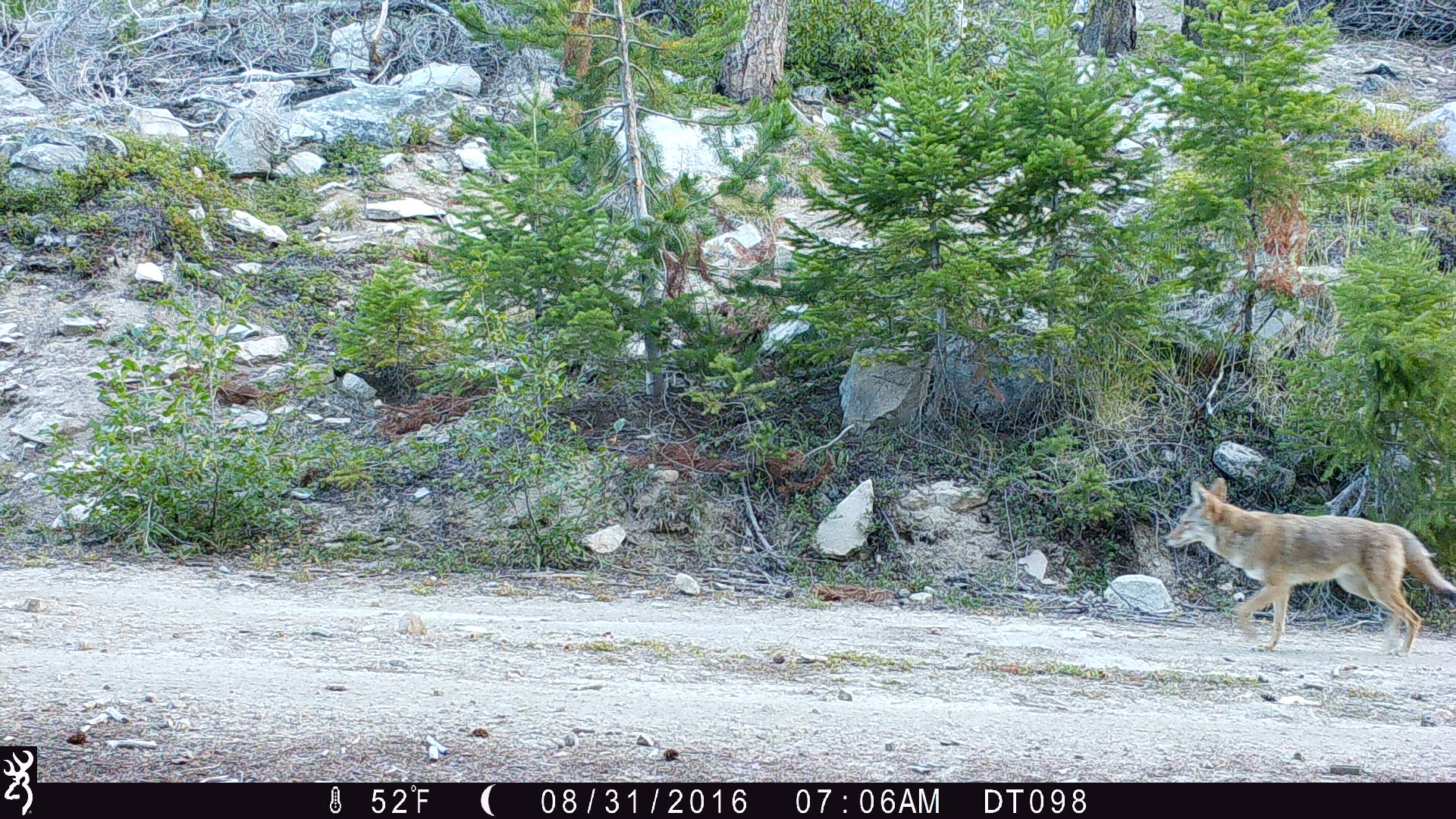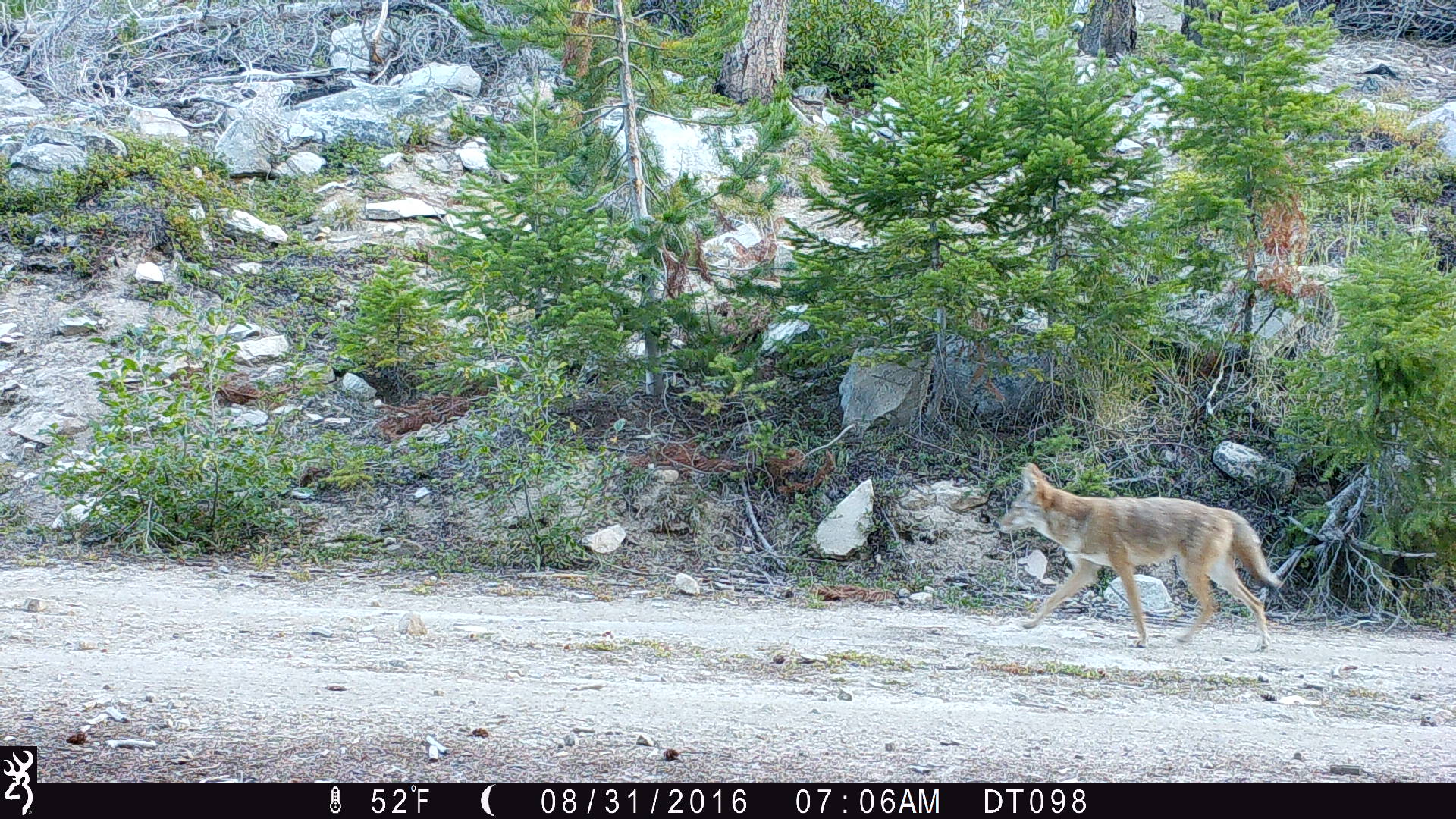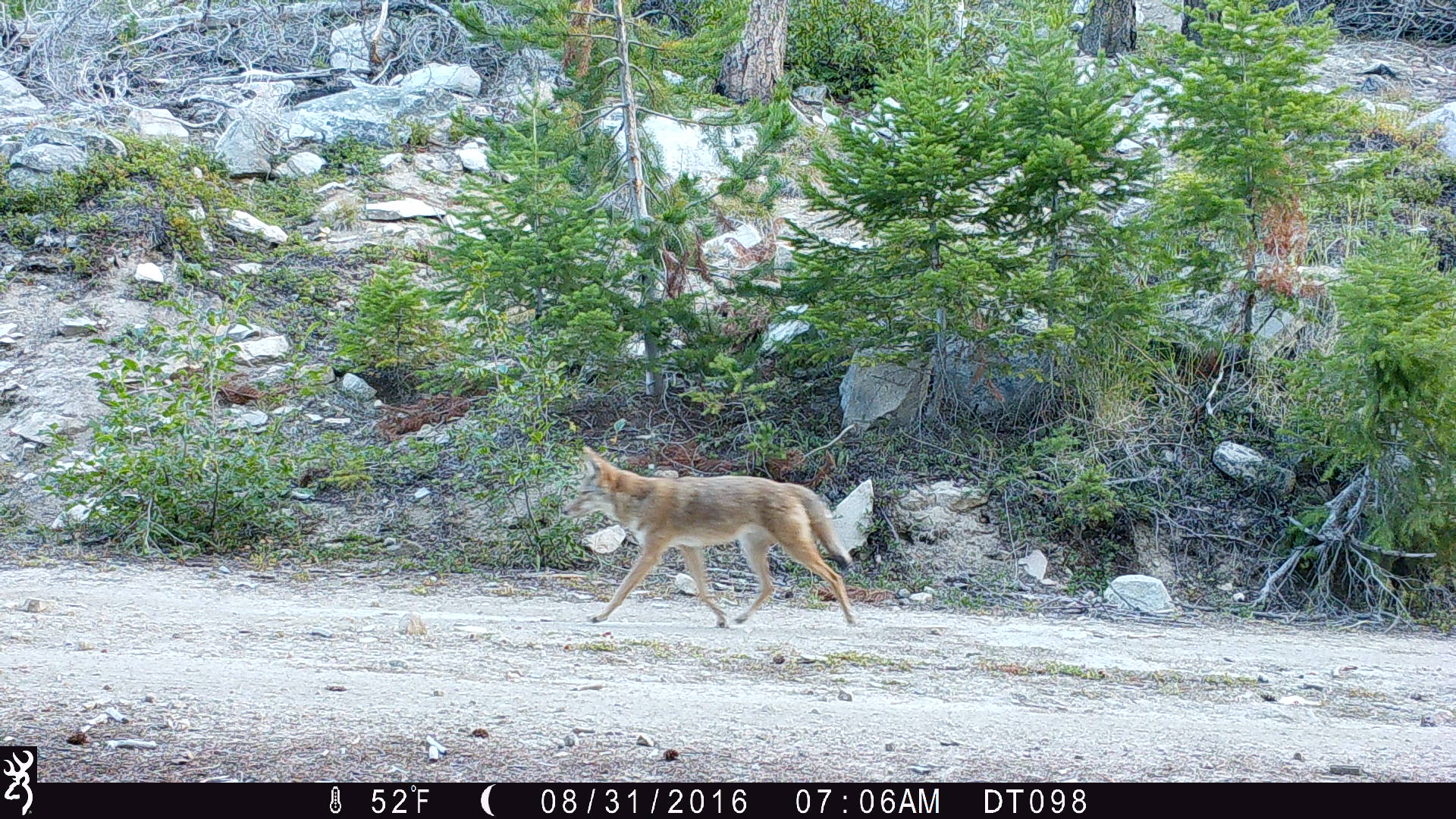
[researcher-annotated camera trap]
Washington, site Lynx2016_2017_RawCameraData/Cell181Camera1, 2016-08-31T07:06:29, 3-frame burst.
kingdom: Animalia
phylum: Chordata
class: Mammalia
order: Carnivora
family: Canidae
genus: Canis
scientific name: Canis latrans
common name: coyote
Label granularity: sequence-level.